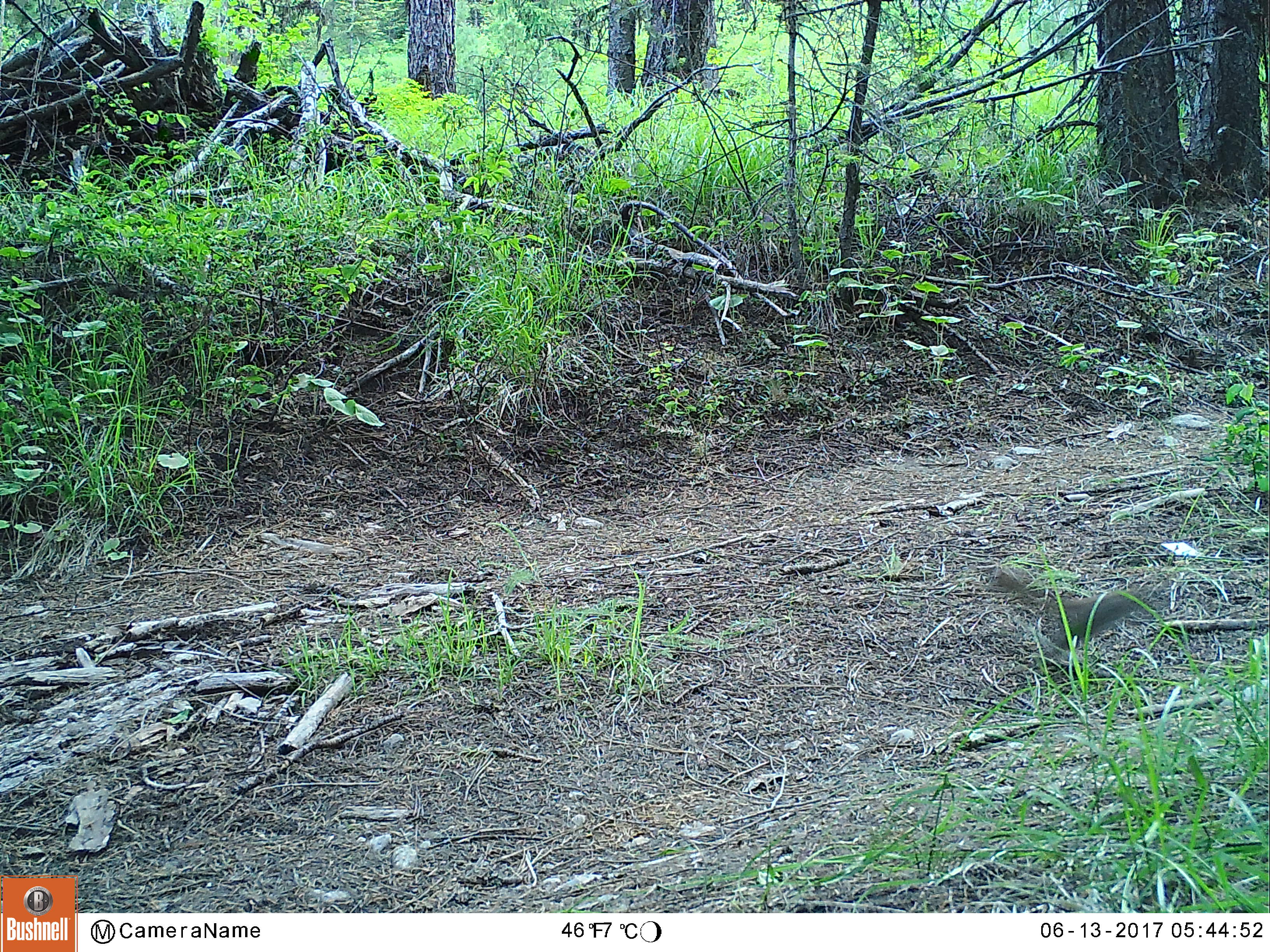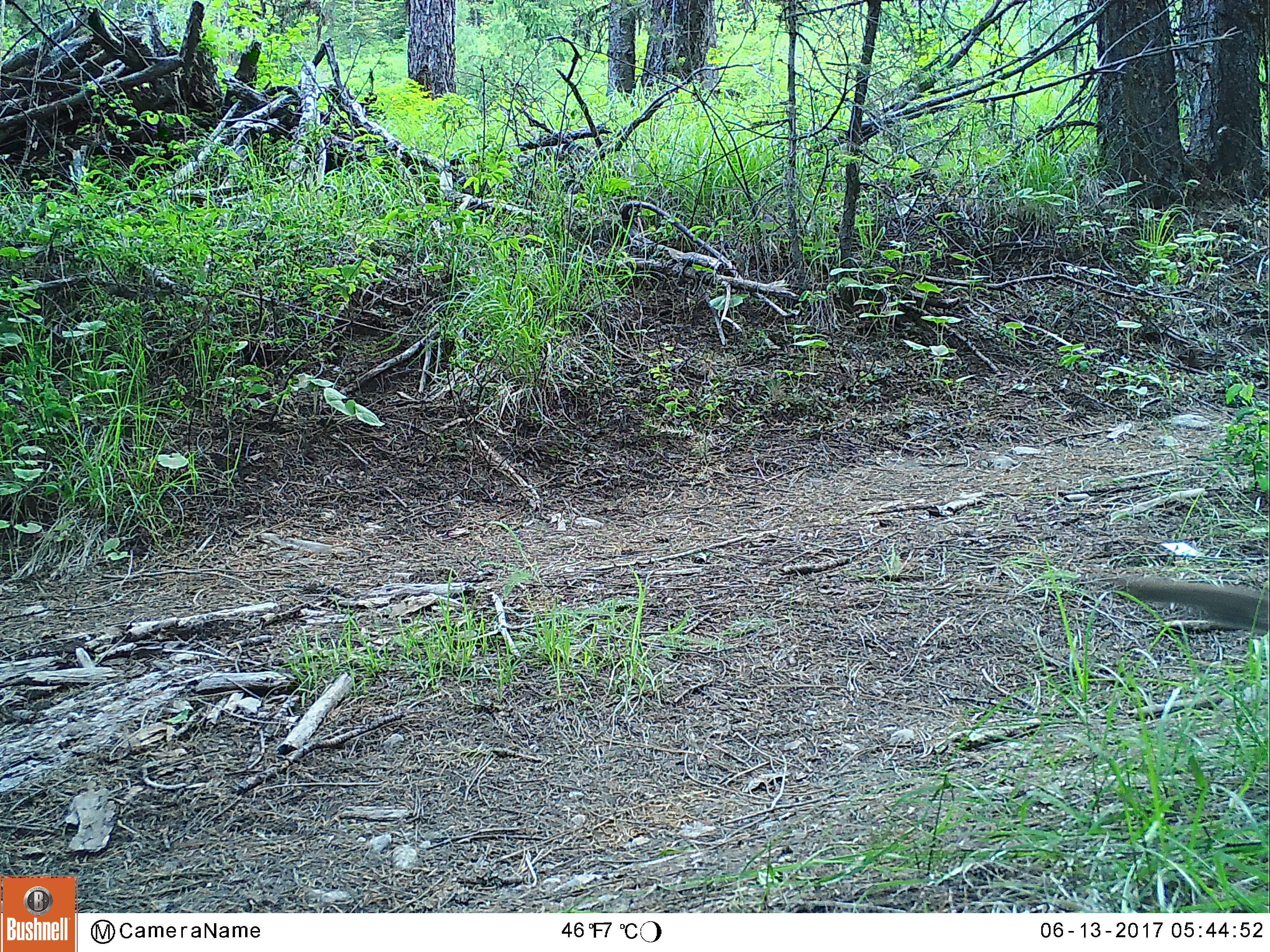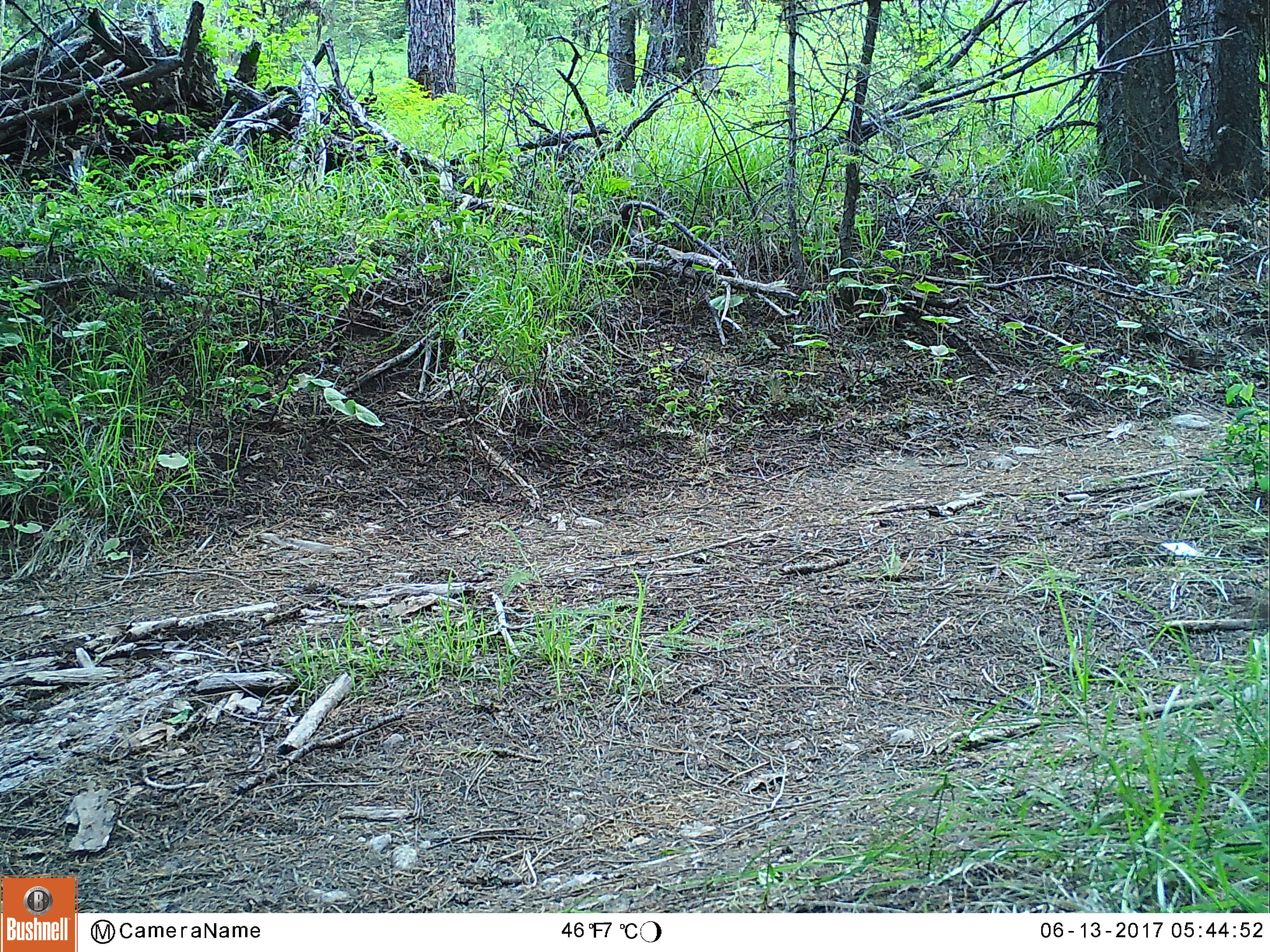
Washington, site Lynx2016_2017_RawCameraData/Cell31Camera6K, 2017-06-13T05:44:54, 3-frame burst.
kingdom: Animalia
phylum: Chordata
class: Mammalia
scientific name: Mammalia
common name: small mammal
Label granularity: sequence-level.